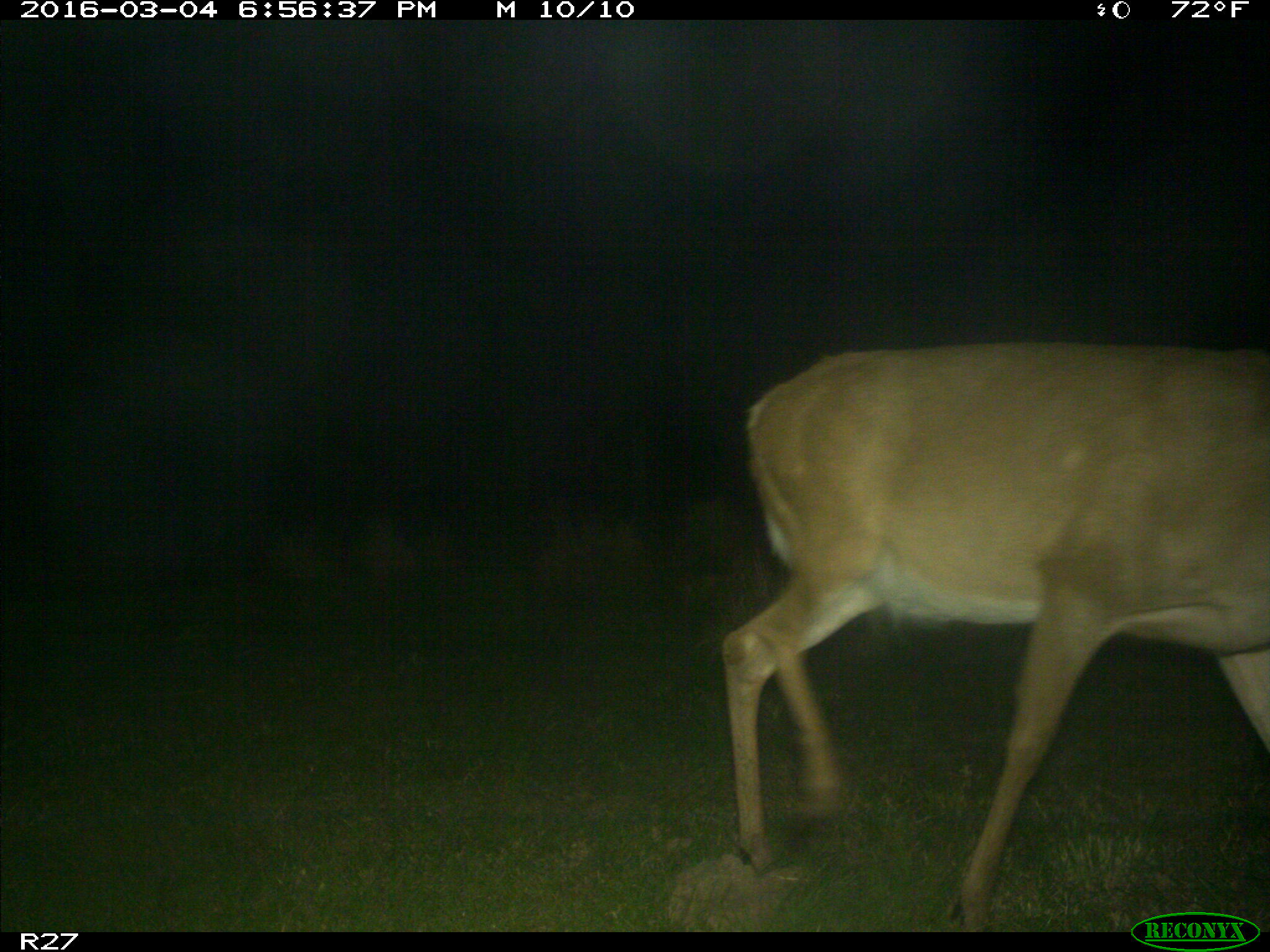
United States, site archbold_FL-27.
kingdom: Animalia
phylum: Chordata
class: Mammalia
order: Artiodactyla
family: Cervidae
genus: Odocoileus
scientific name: Odocoileus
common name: deer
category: unidentified deer